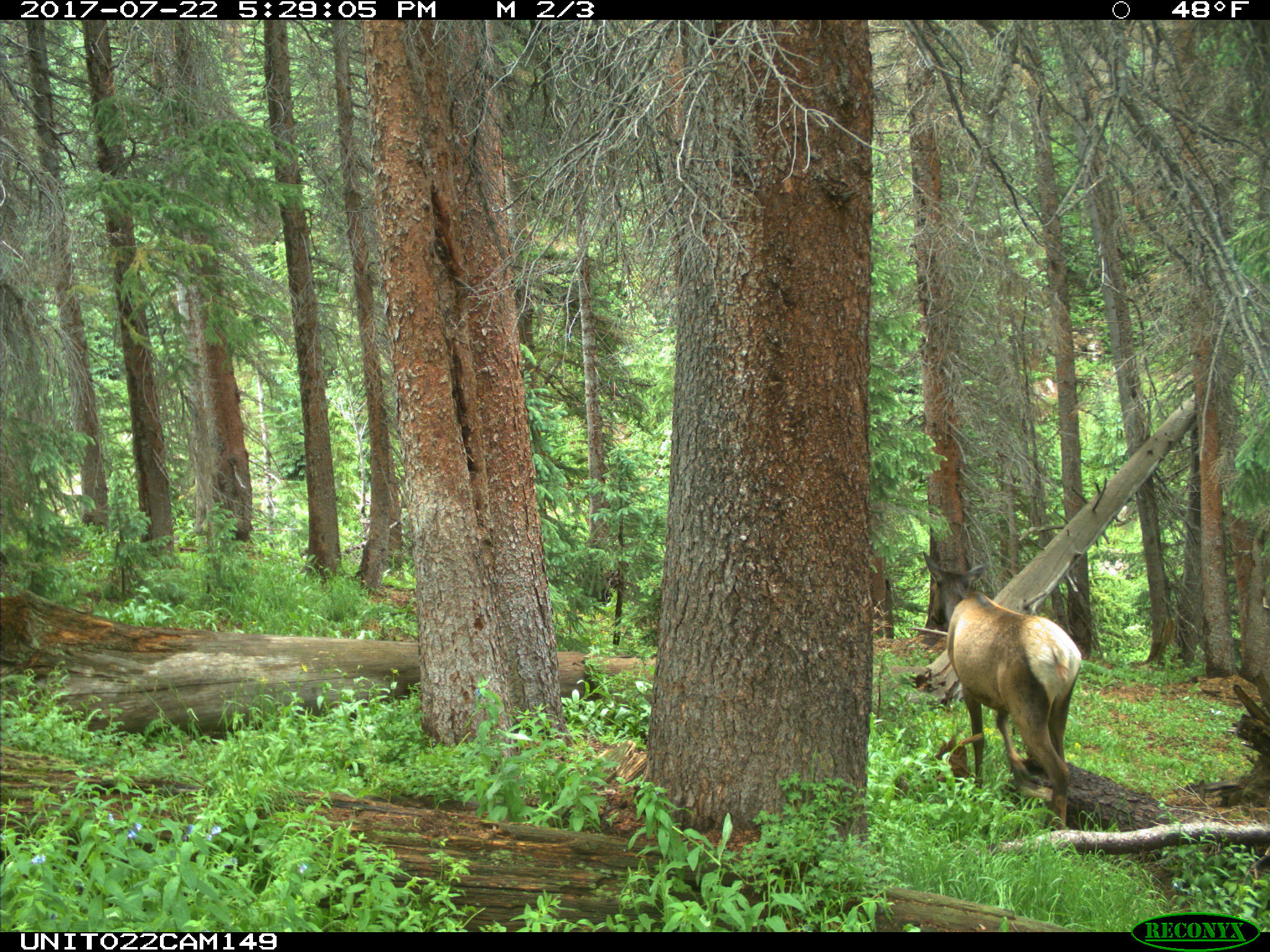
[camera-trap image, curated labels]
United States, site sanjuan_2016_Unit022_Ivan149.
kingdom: Animalia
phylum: Chordata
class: Mammalia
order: Artiodactyla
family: Cervidae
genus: Cervus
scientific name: Cervus elaphus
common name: red deer